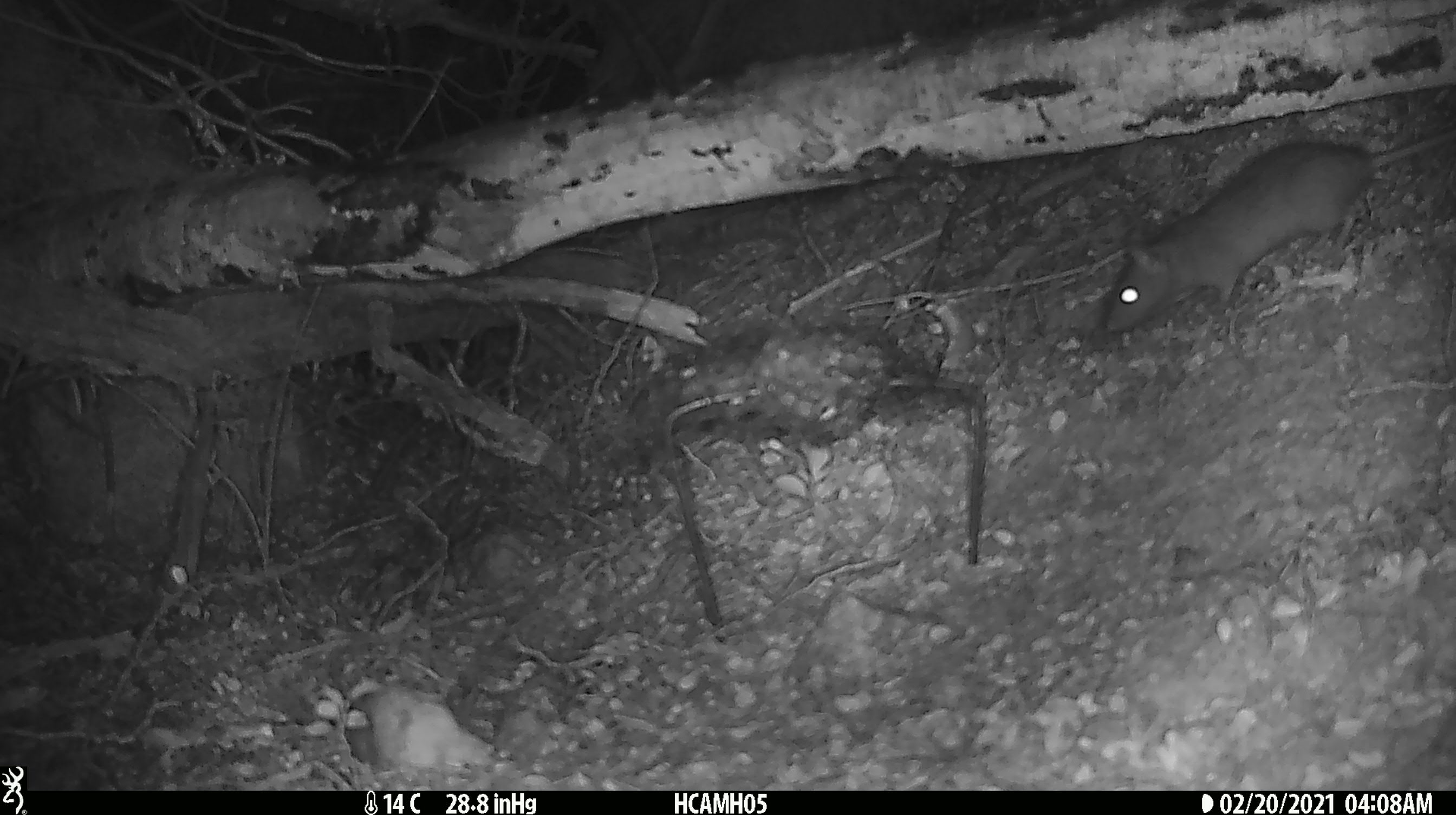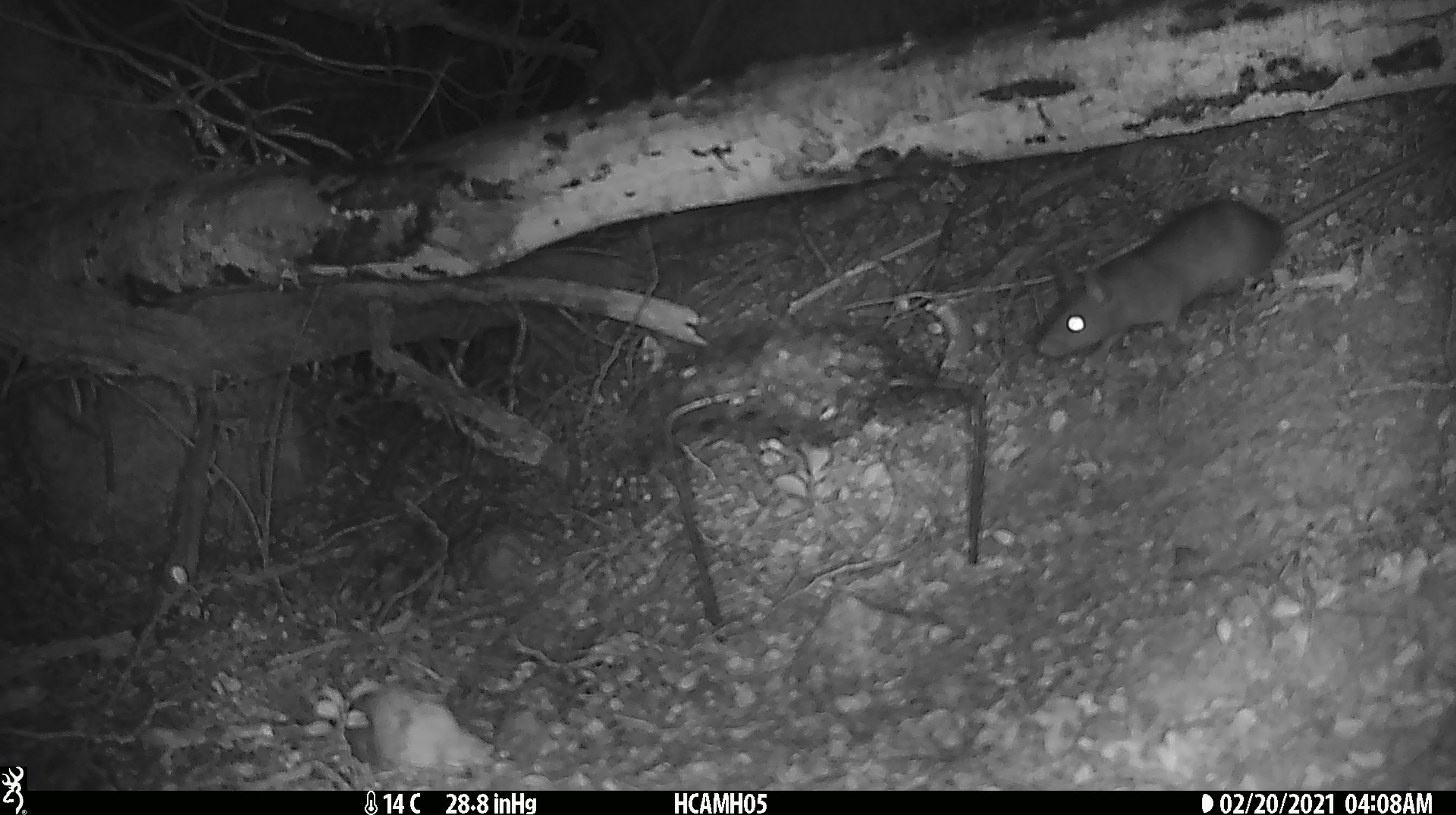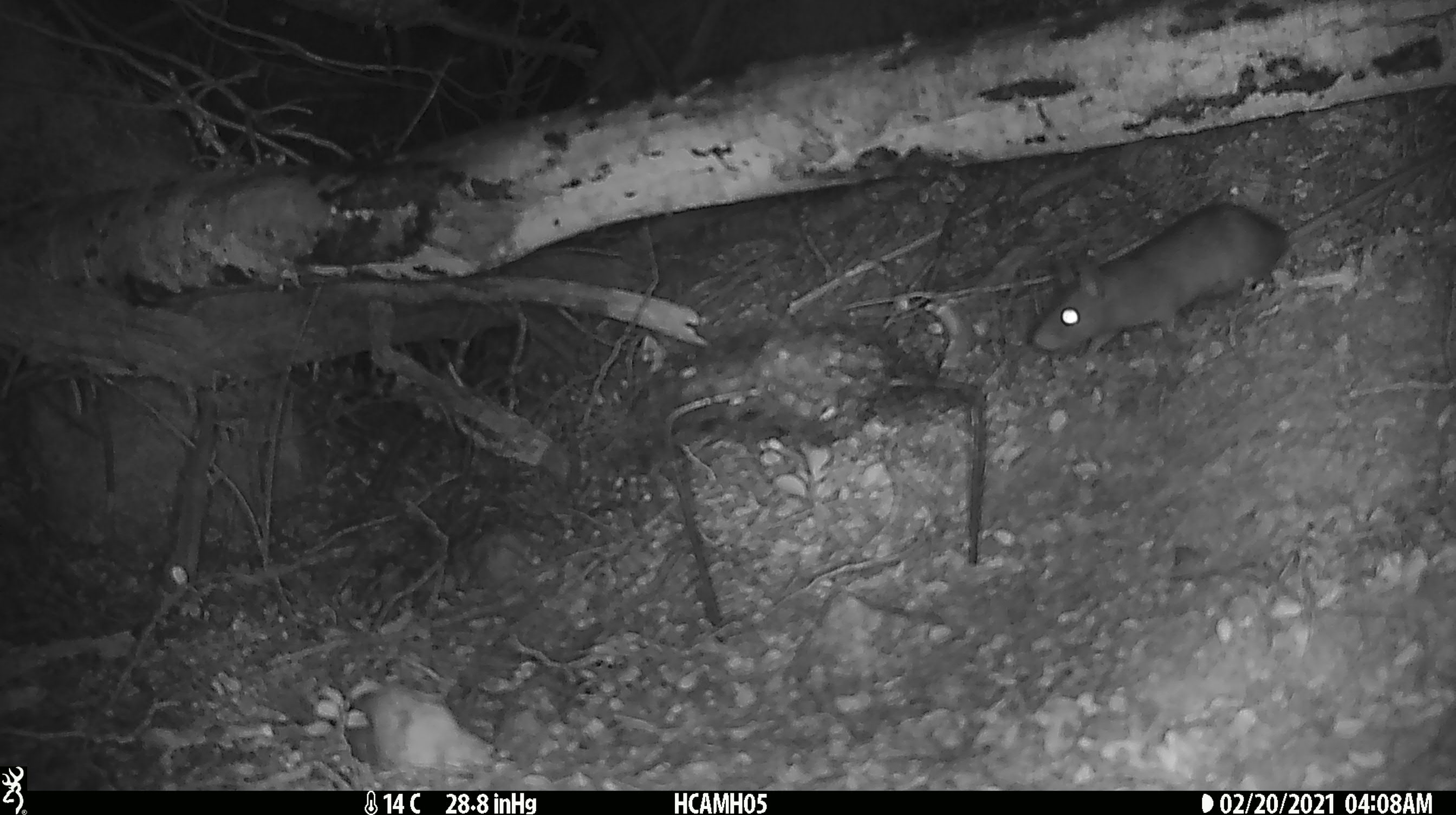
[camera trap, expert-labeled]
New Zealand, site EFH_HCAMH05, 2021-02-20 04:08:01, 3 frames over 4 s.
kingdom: Animalia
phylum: Chordata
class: Mammalia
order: Rodentia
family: Muridae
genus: Rattus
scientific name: Rattus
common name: rat